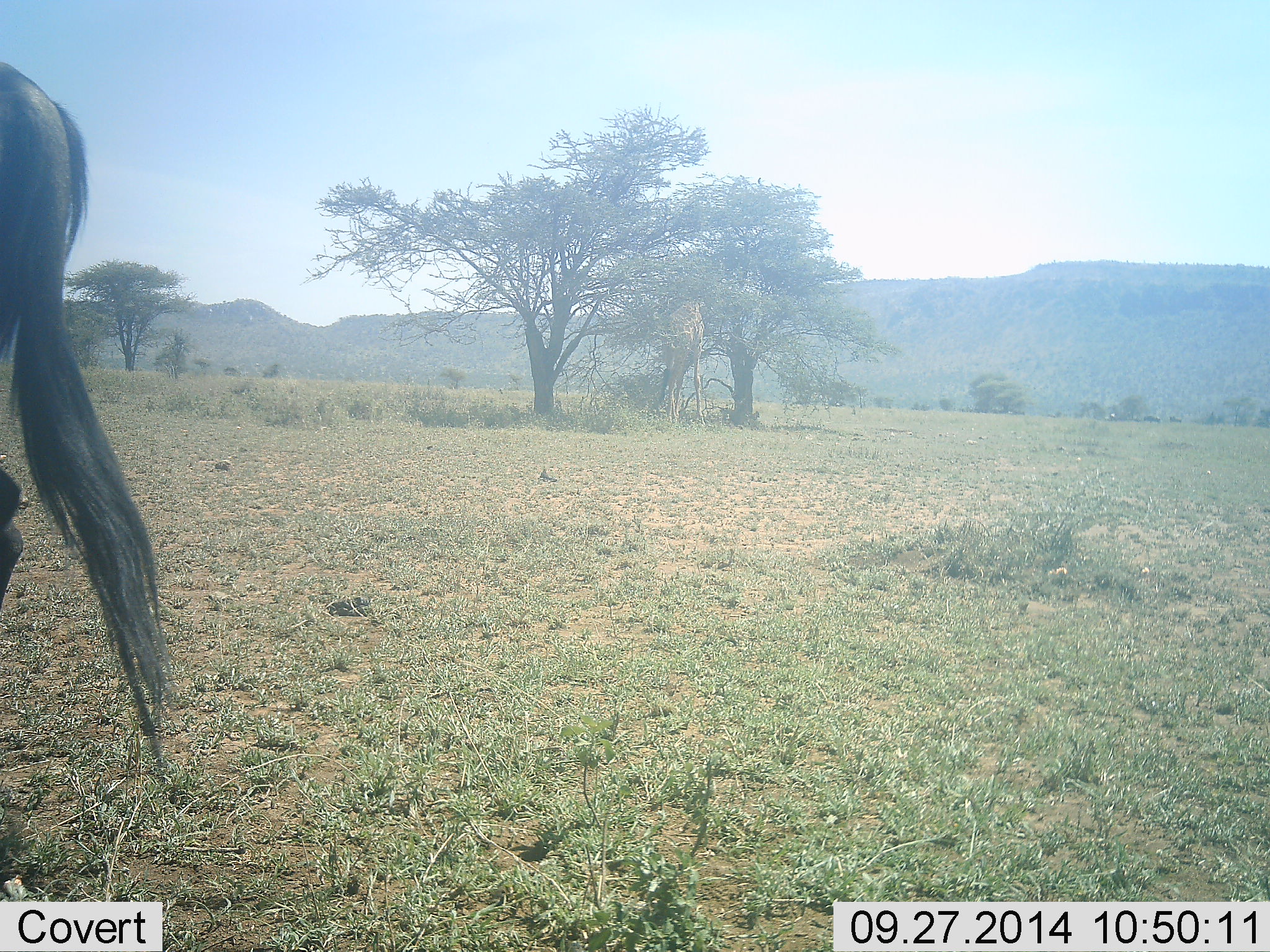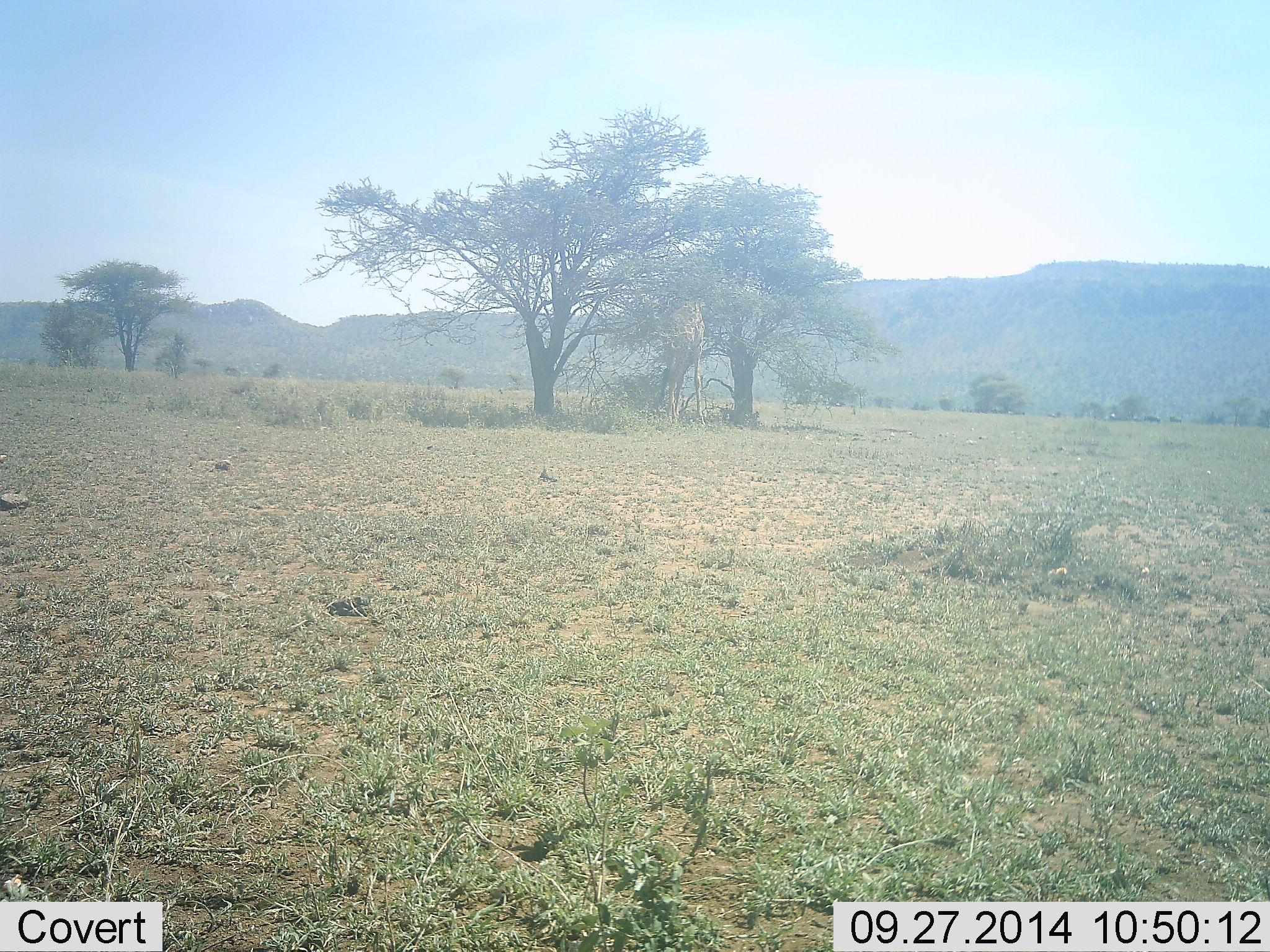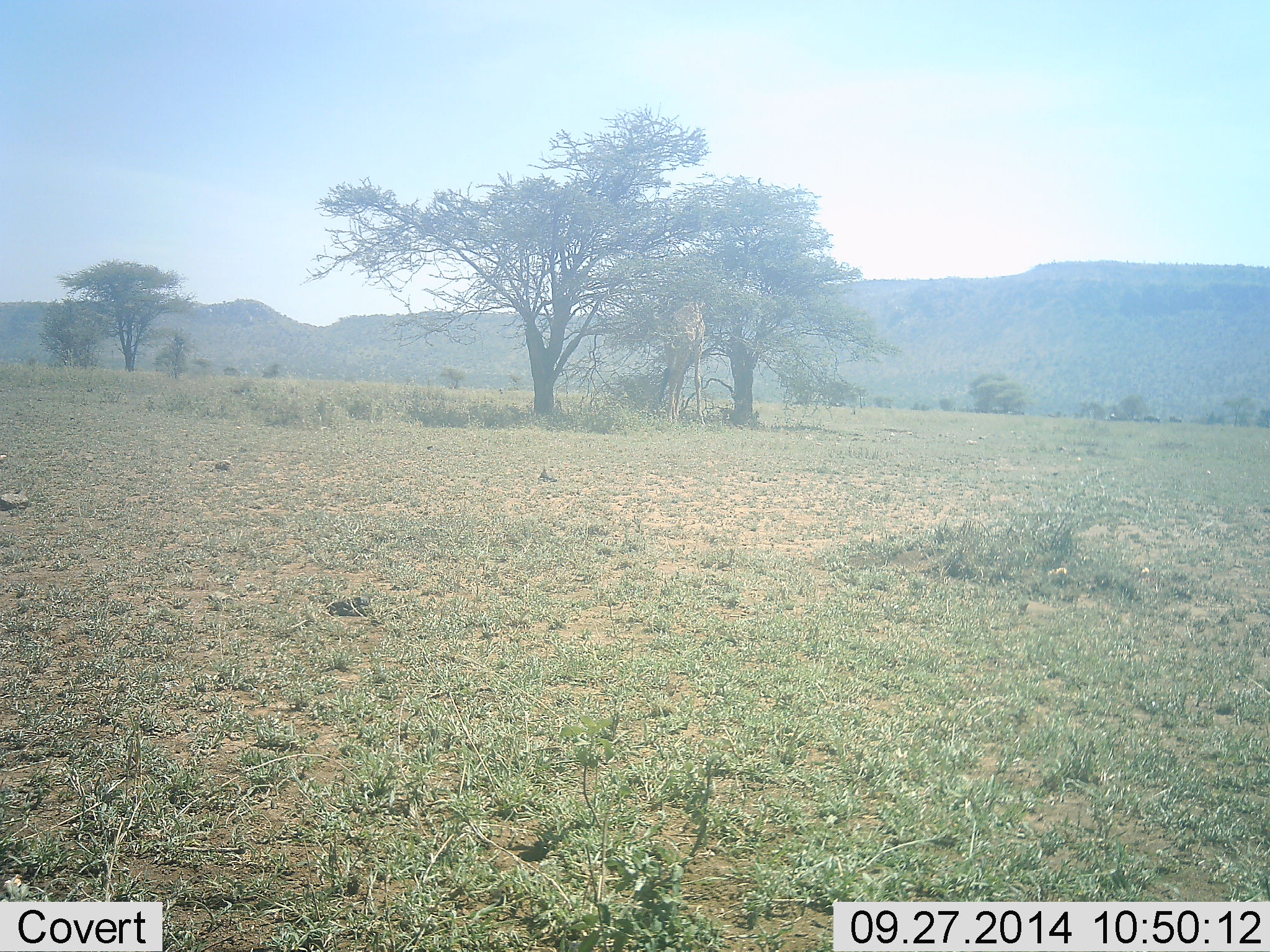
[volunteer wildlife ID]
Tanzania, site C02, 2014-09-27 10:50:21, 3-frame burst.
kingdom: Animalia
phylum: Chordata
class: Mammalia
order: Artiodactyla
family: Bovidae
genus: Connochaetes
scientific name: Connochaetes taurinus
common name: blue wildebeest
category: wildebeest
Wildebeest (blue wildebeest) (Connochaetes taurinus), count 1. Behavior (volunteer vote fractions): standing 18%, resting 0%, moving 82%, interacting 0%. Young present (vote fraction): 0%. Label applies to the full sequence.